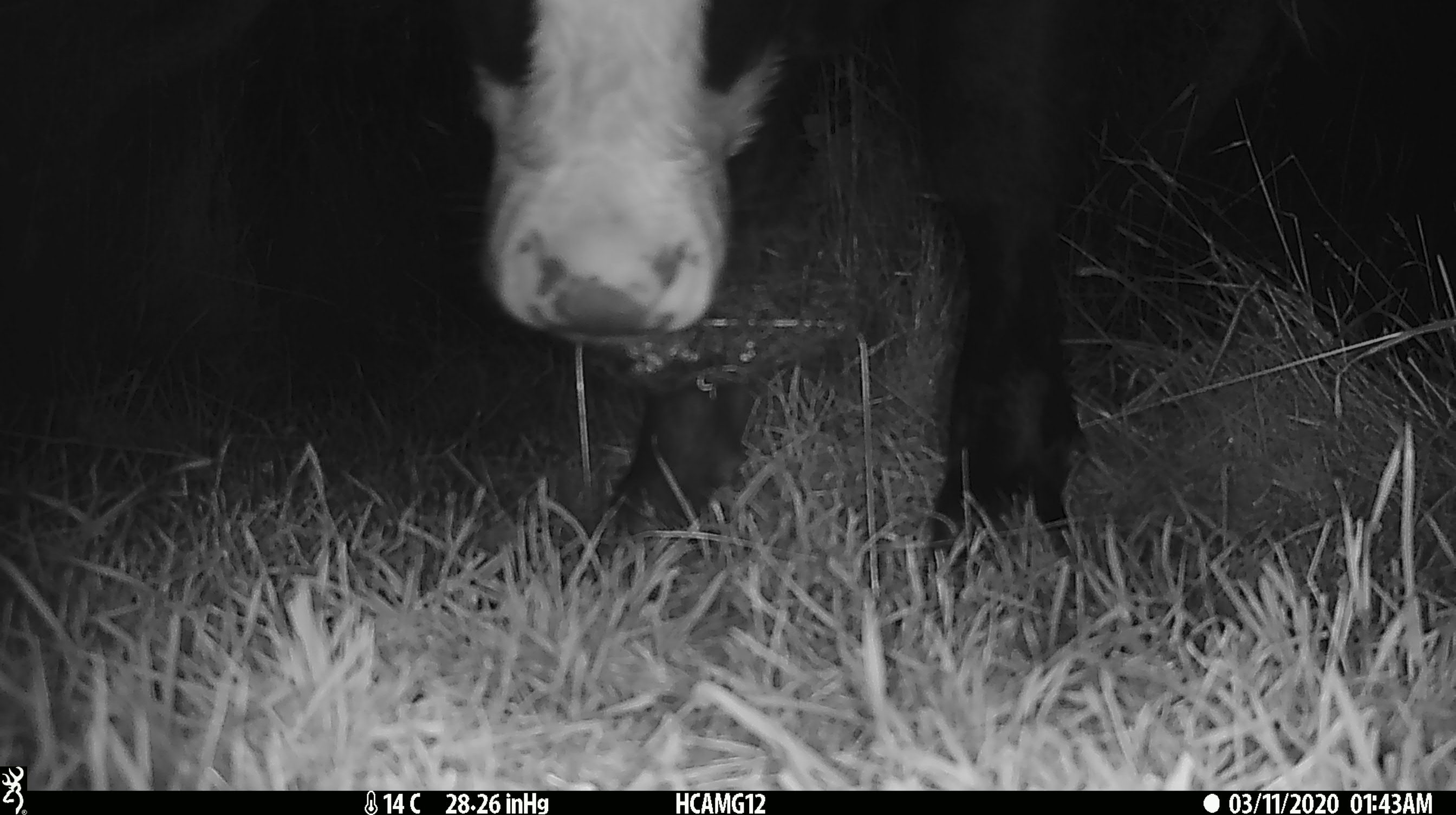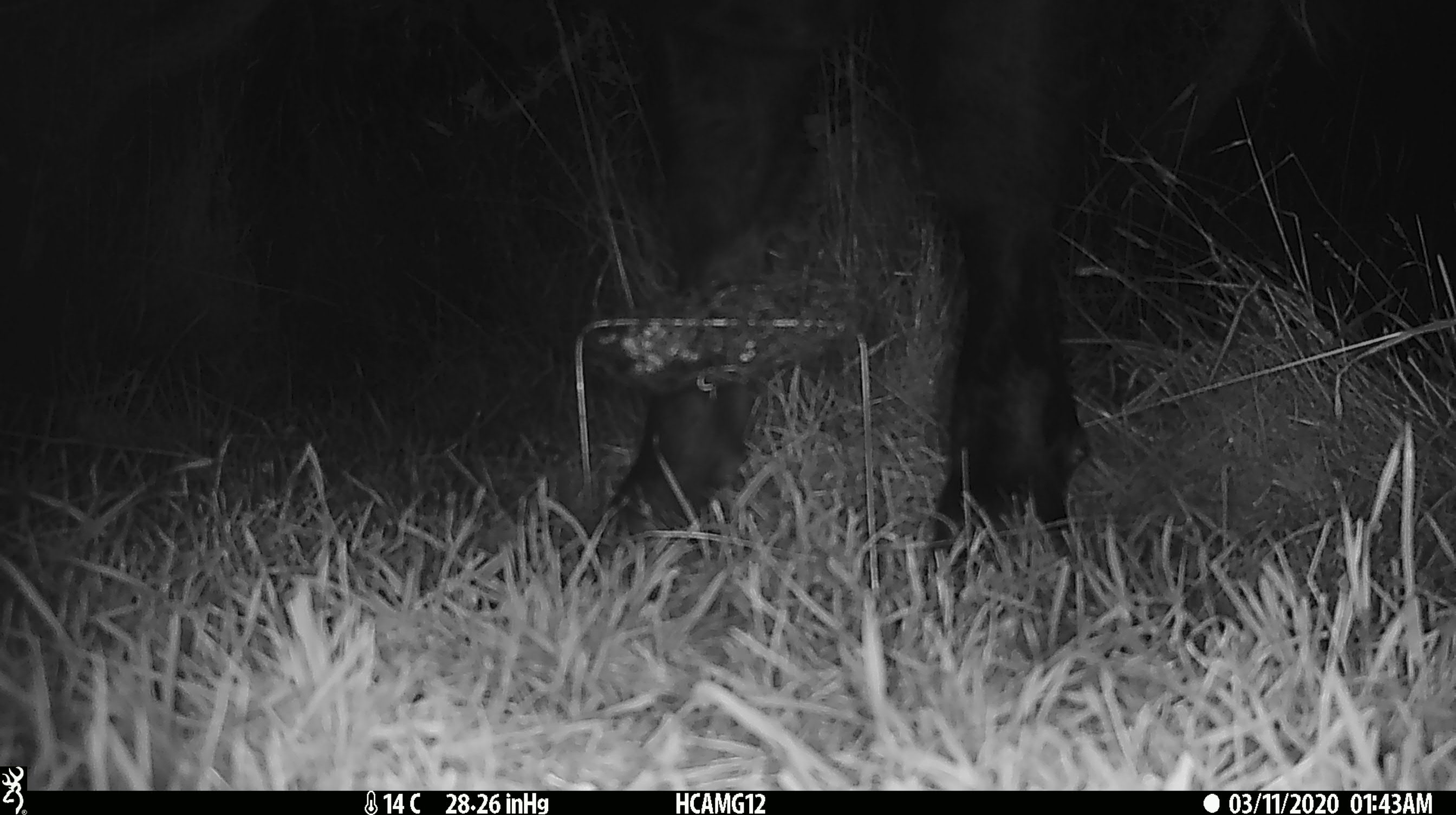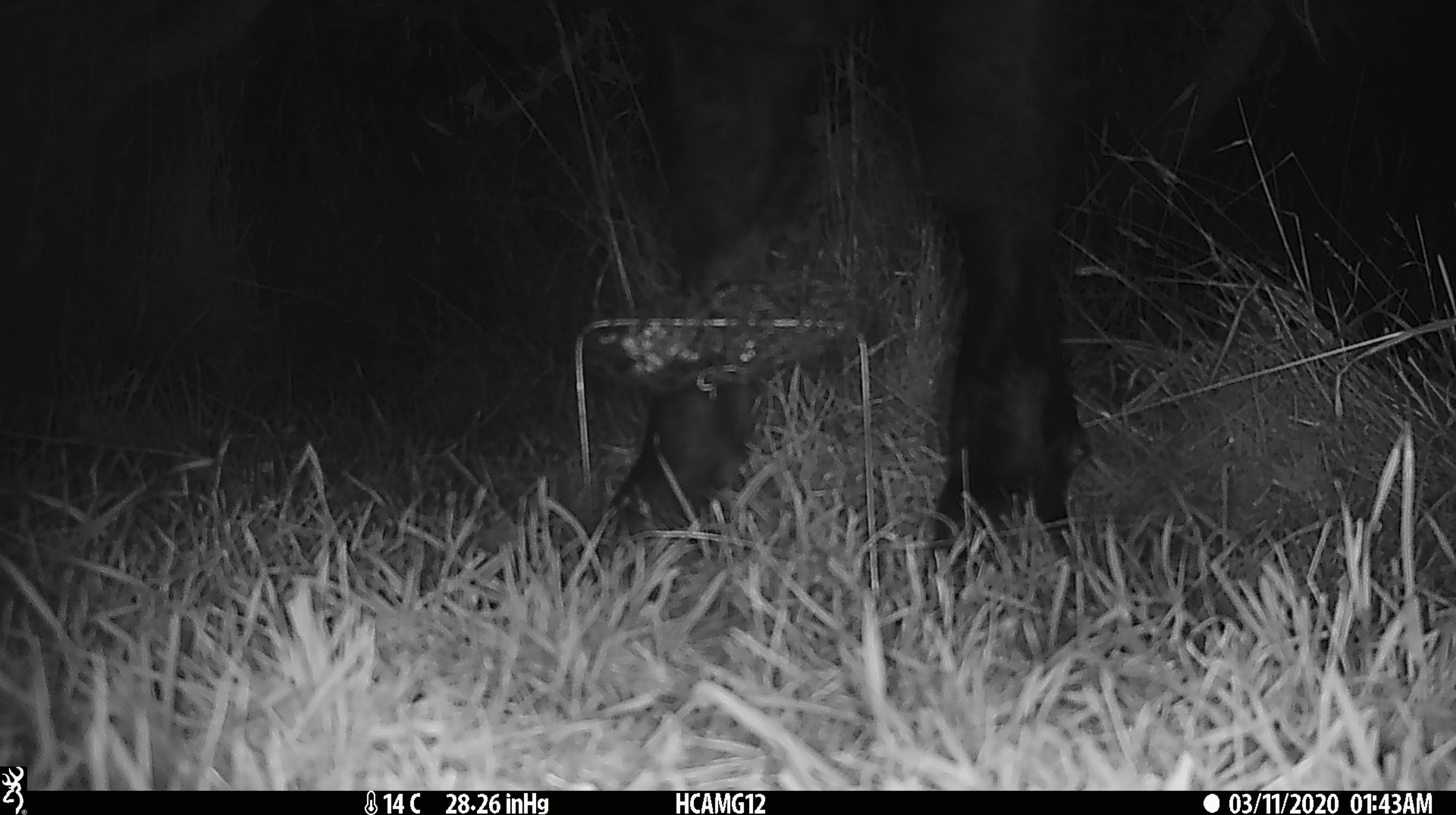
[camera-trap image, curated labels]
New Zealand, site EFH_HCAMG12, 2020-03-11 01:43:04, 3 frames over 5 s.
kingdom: Animalia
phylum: Chordata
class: Mammalia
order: Artiodactyla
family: Bovidae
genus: Bos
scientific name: Bos taurus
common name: domestic cow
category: cow